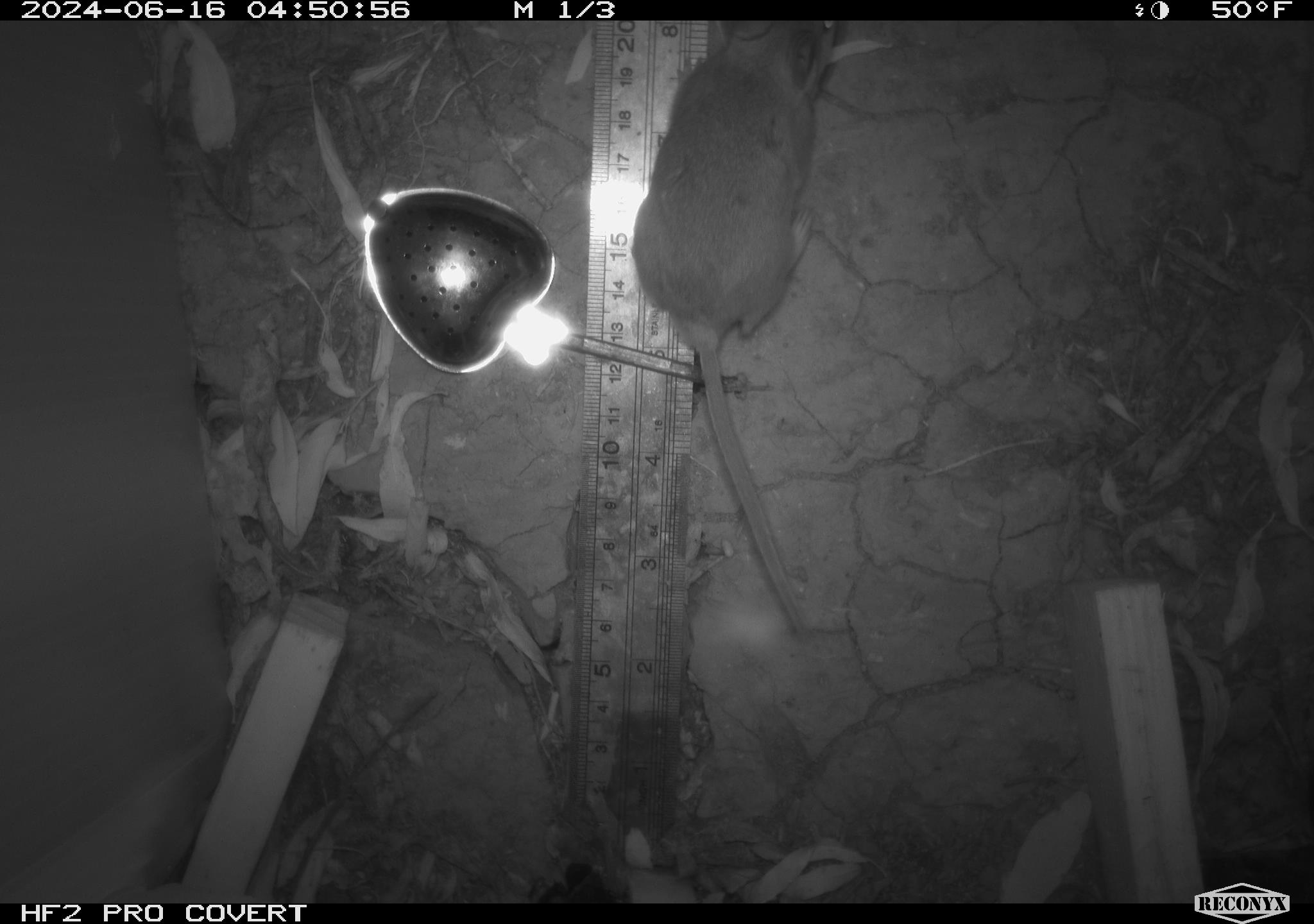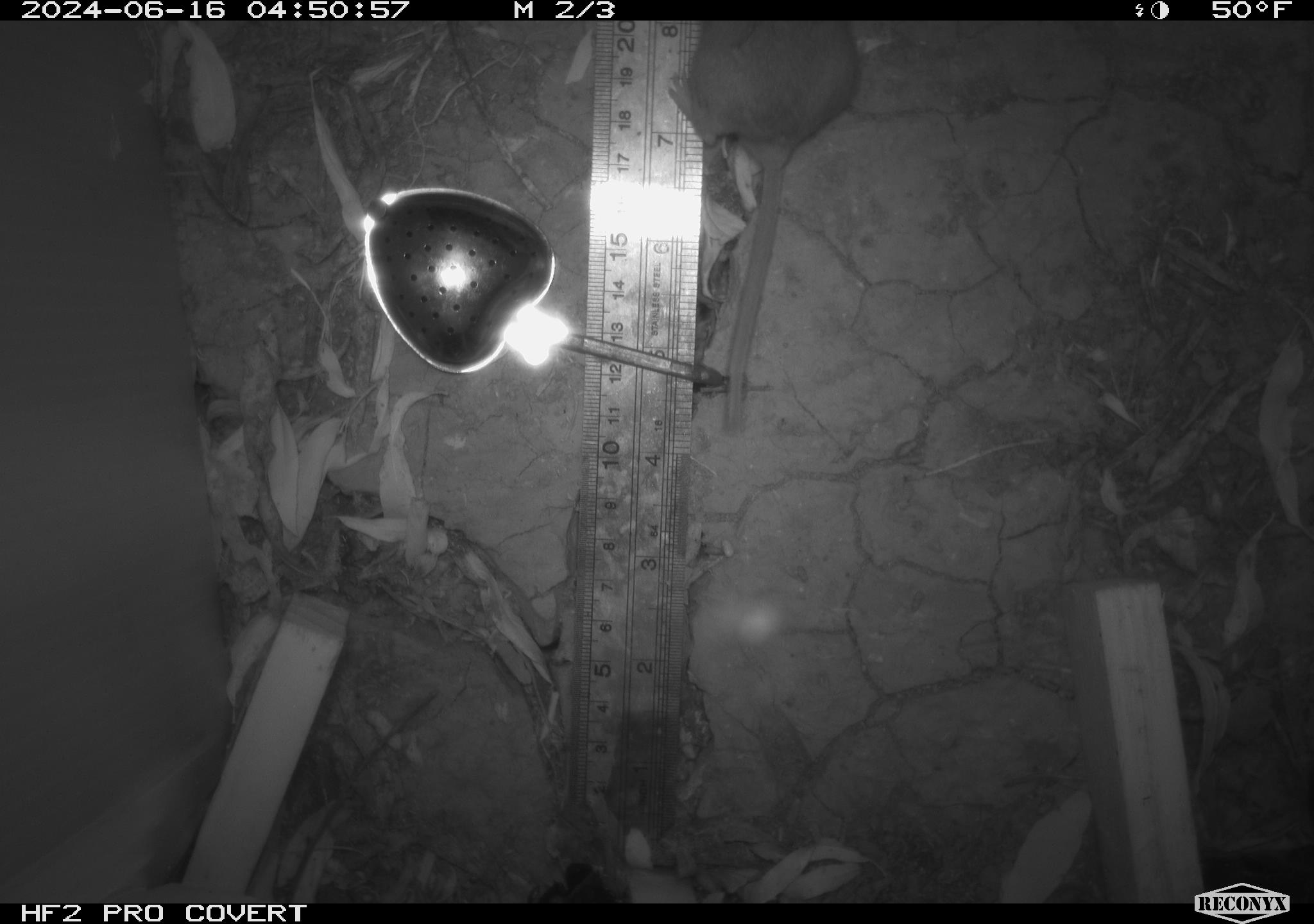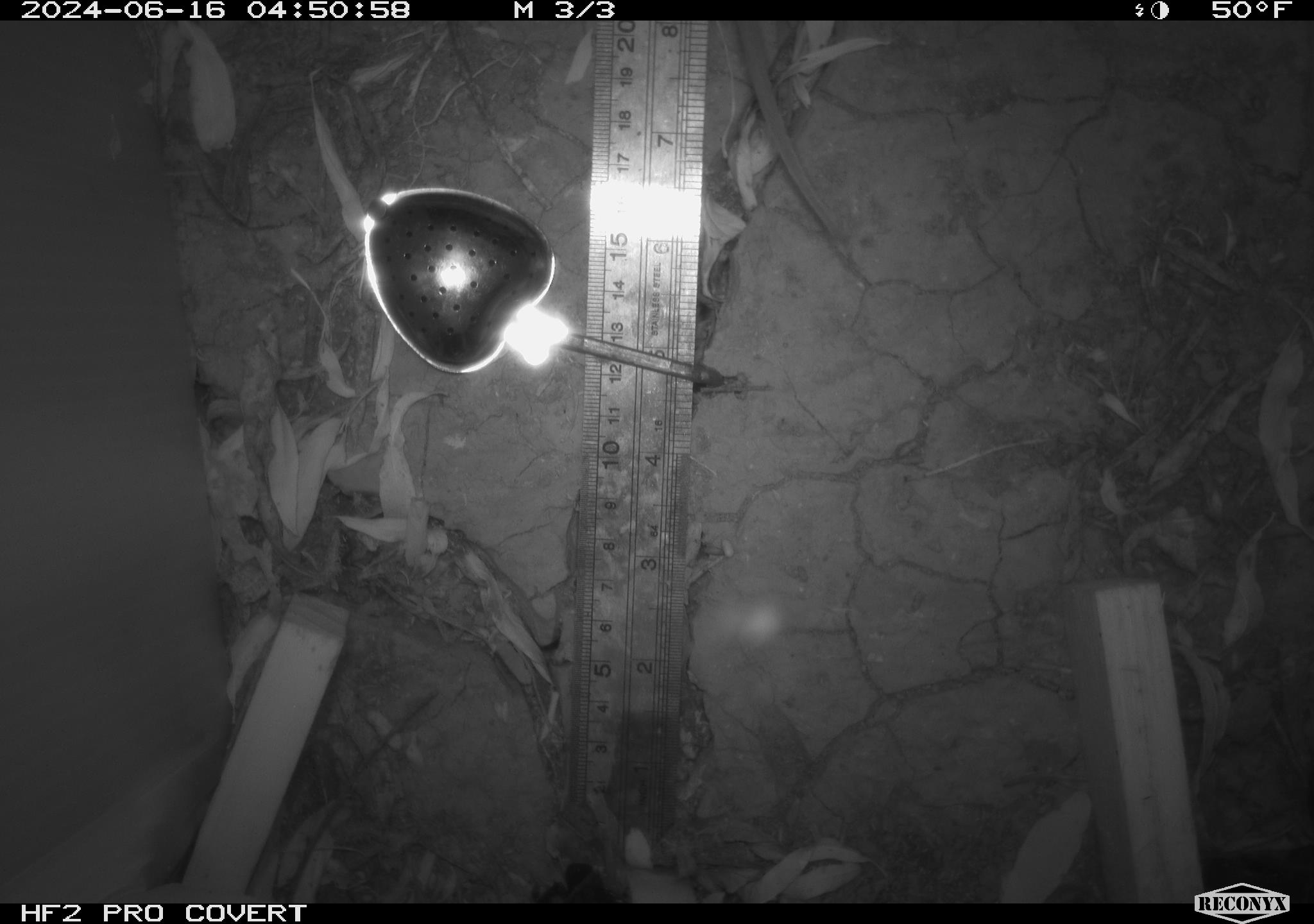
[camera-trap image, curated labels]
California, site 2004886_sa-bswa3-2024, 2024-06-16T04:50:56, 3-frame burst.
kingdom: Animalia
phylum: Chordata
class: Mammalia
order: Rodentia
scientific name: Rodentia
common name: mouse species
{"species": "mouse species (Rodentia)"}